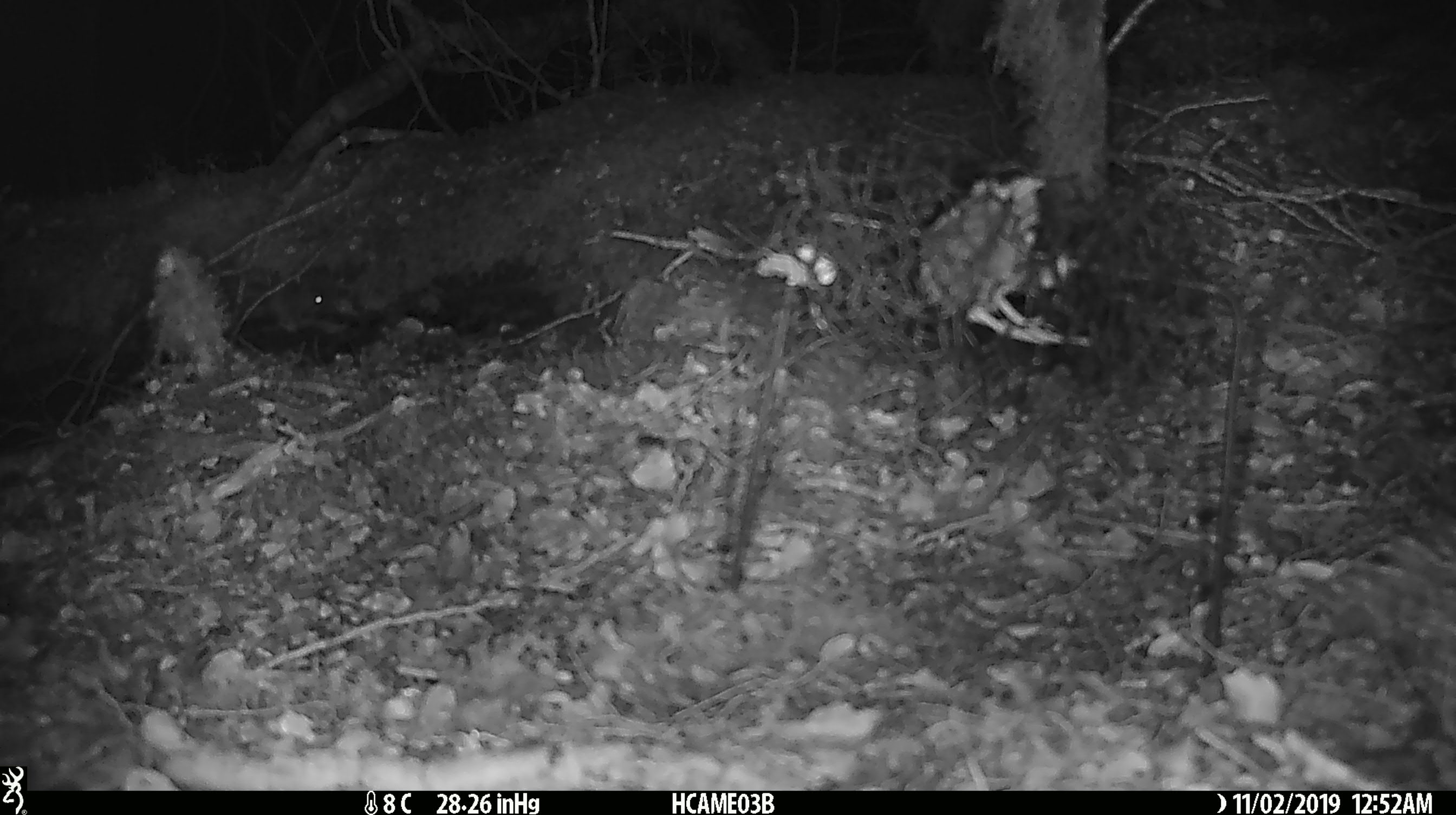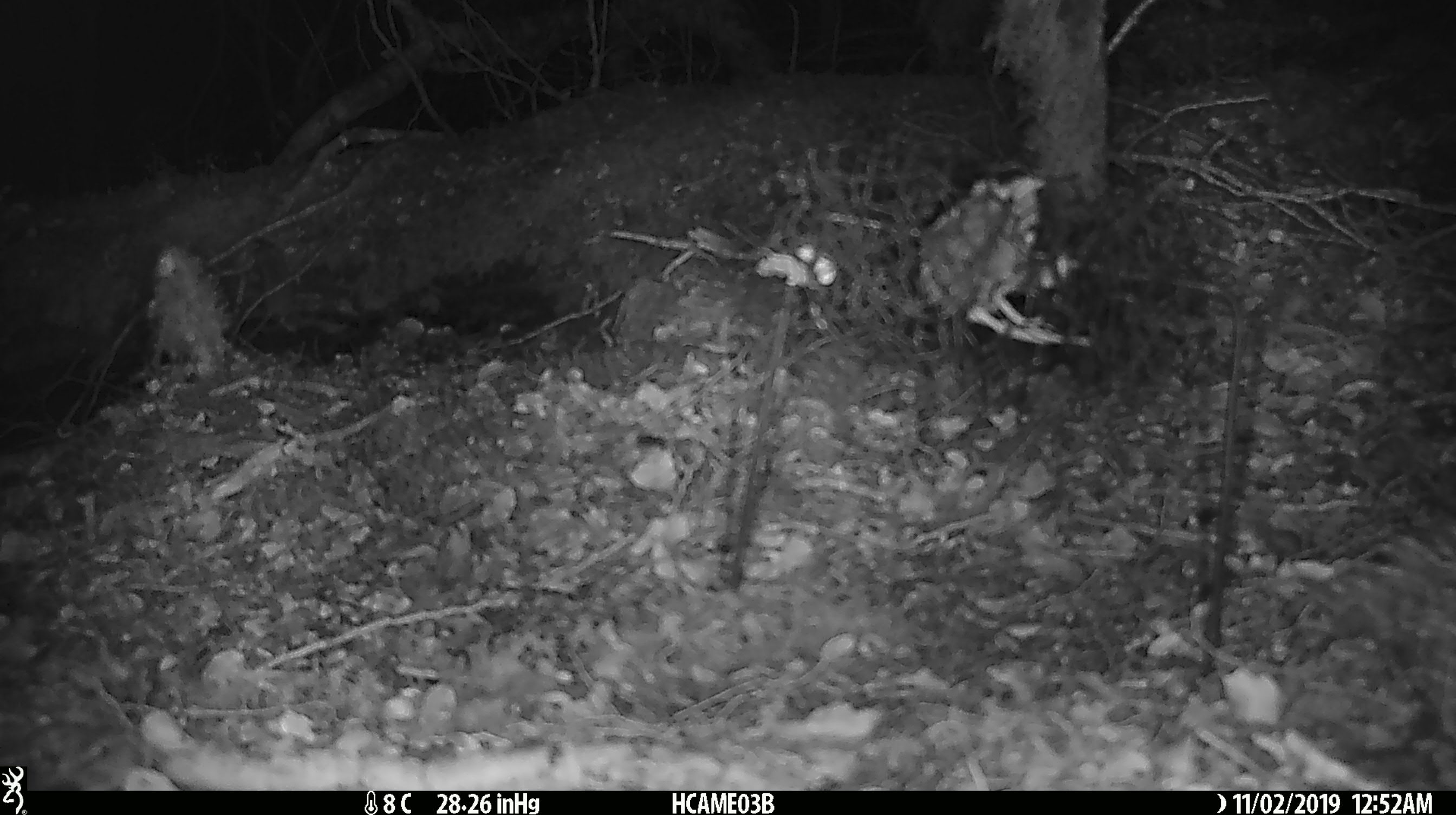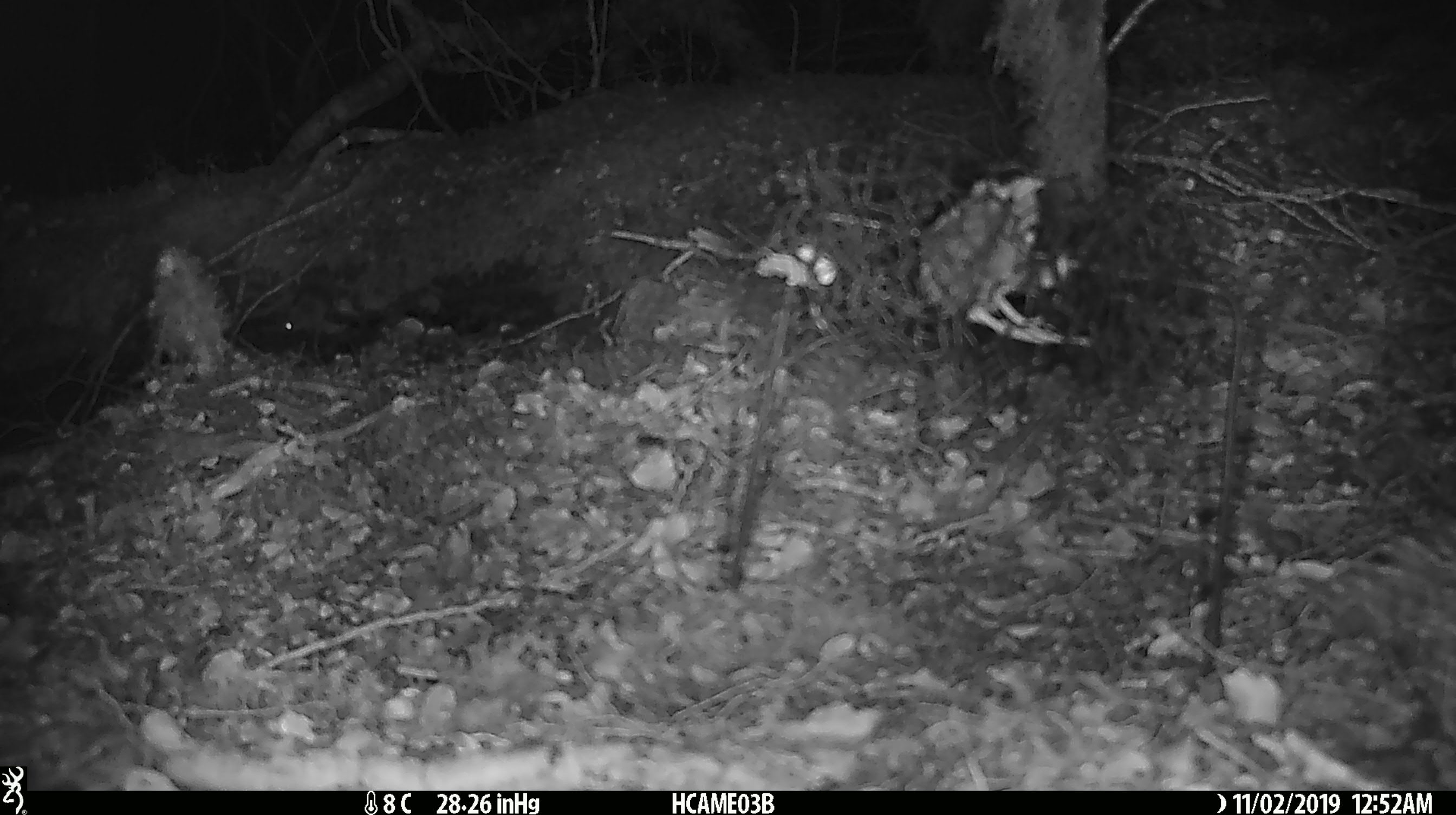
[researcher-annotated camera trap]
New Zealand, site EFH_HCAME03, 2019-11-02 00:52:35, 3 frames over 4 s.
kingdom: Animalia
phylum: Chordata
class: Mammalia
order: Rodentia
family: Muridae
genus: Mus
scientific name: Mus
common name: mouse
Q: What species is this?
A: Mouse (Mus).